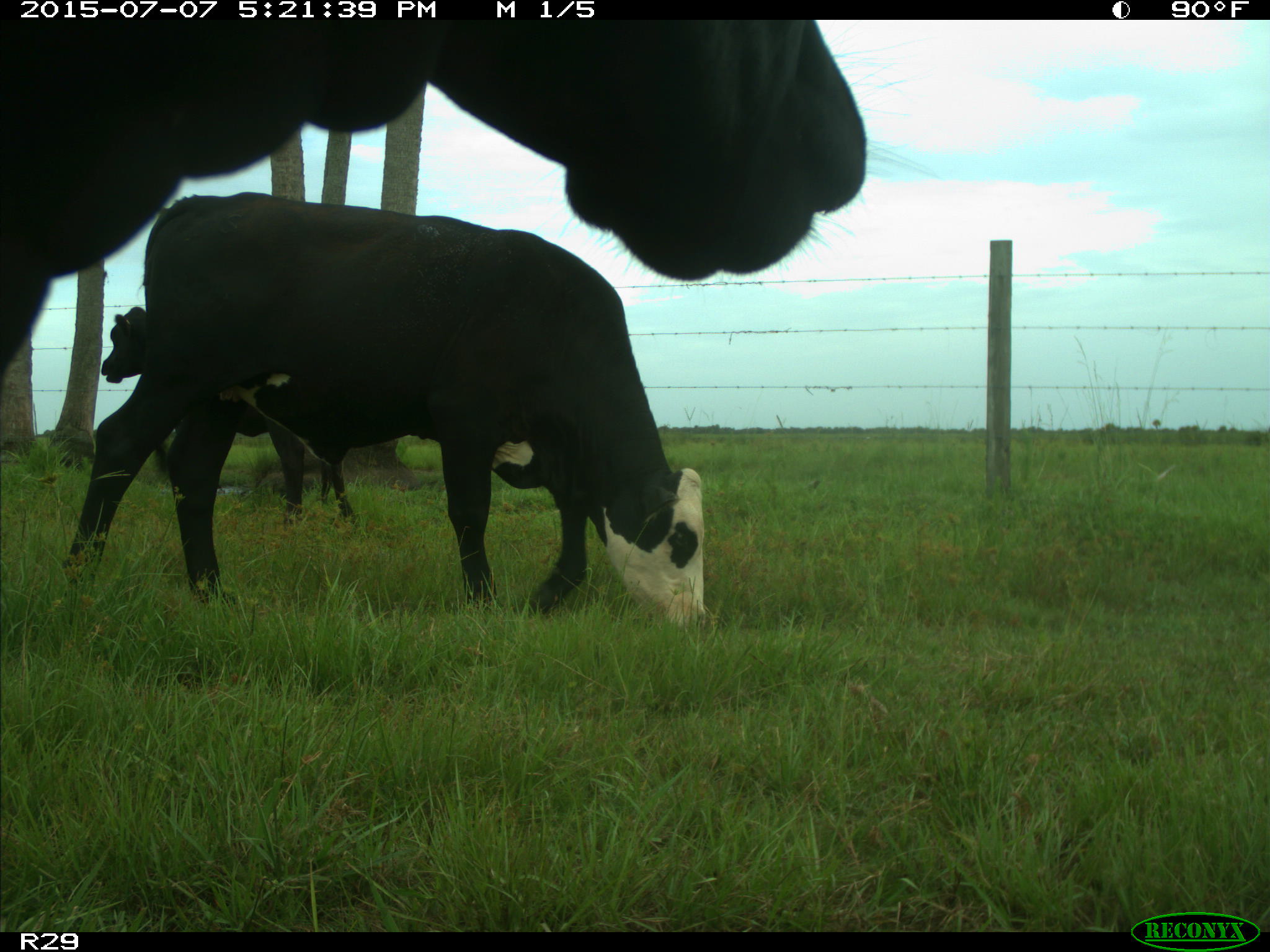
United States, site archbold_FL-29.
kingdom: Animalia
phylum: Chordata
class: Mammalia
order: Artiodactyla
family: Bovidae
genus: Bos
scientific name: Bos taurus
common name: domestic cow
Bos taurus (domestic cow).